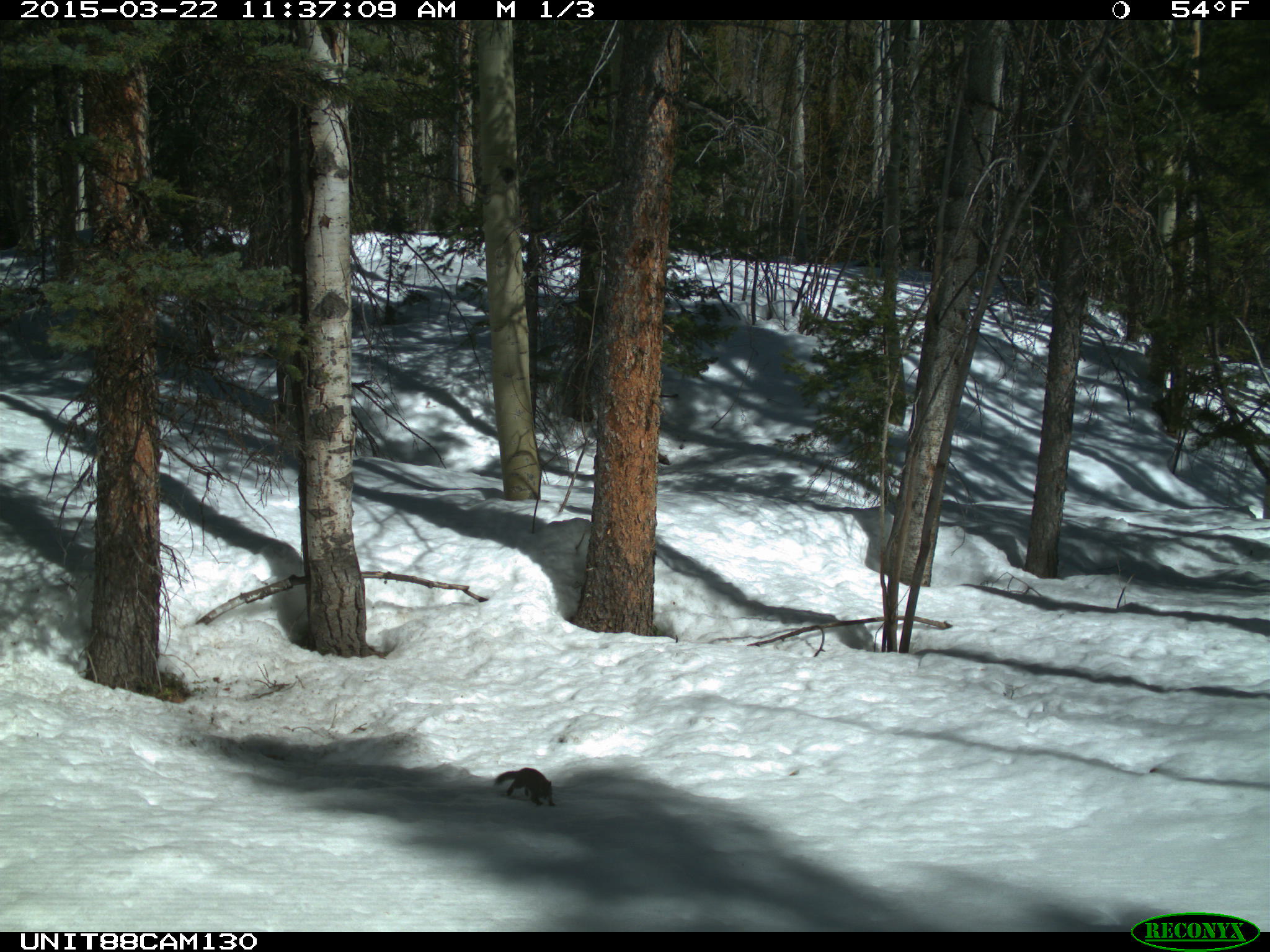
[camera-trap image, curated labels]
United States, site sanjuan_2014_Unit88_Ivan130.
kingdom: Animalia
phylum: Chordata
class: Mammalia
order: Rodentia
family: Sciuridae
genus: Tamiasciurus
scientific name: Tamiasciurus hudsonicus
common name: american red squirrel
Tamiasciurus hudsonicus (american red squirrel).